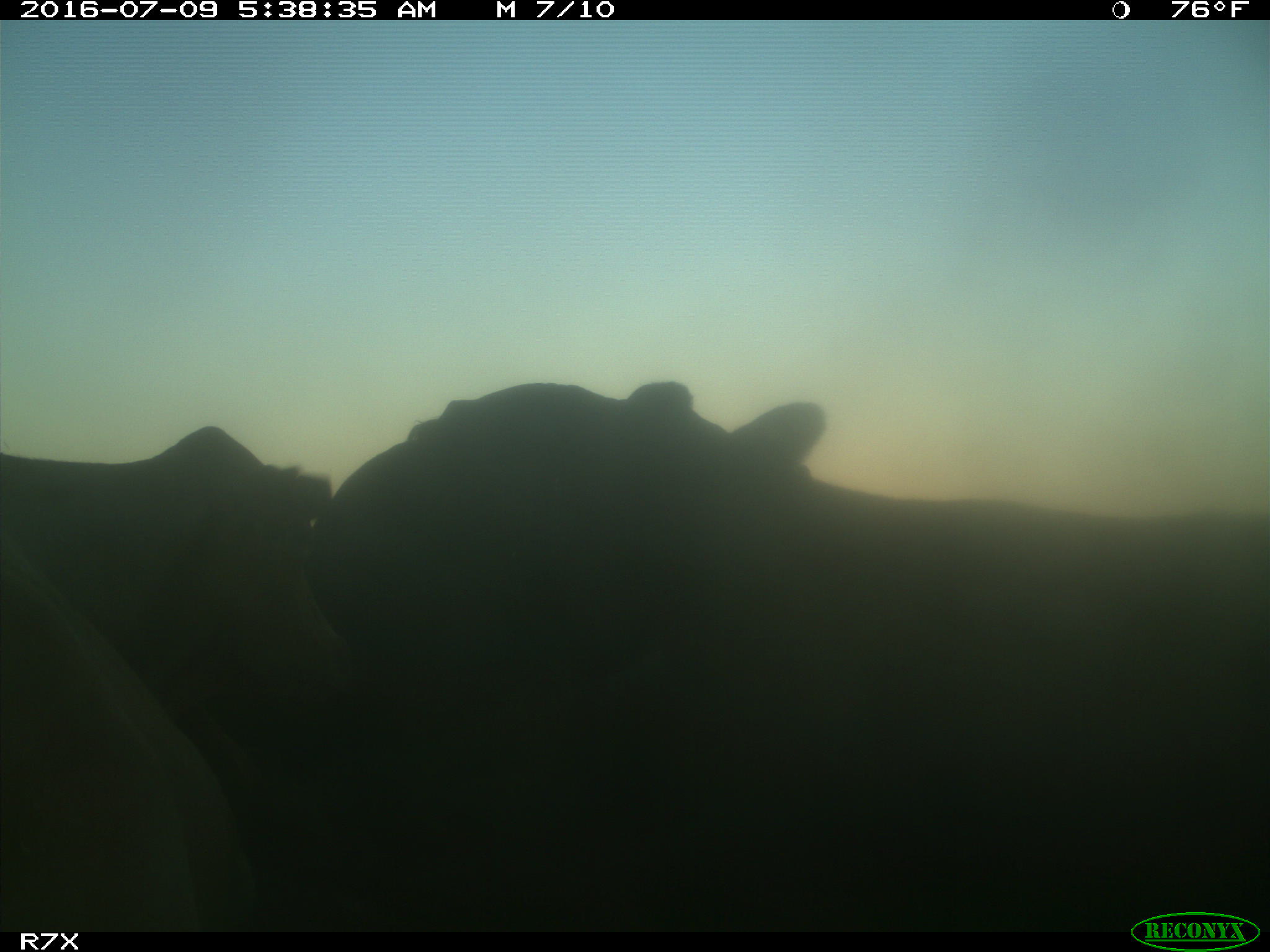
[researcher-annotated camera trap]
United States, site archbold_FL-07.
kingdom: Animalia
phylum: Chordata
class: Mammalia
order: Artiodactyla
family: Bovidae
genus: Bos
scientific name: Bos taurus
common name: domestic cow